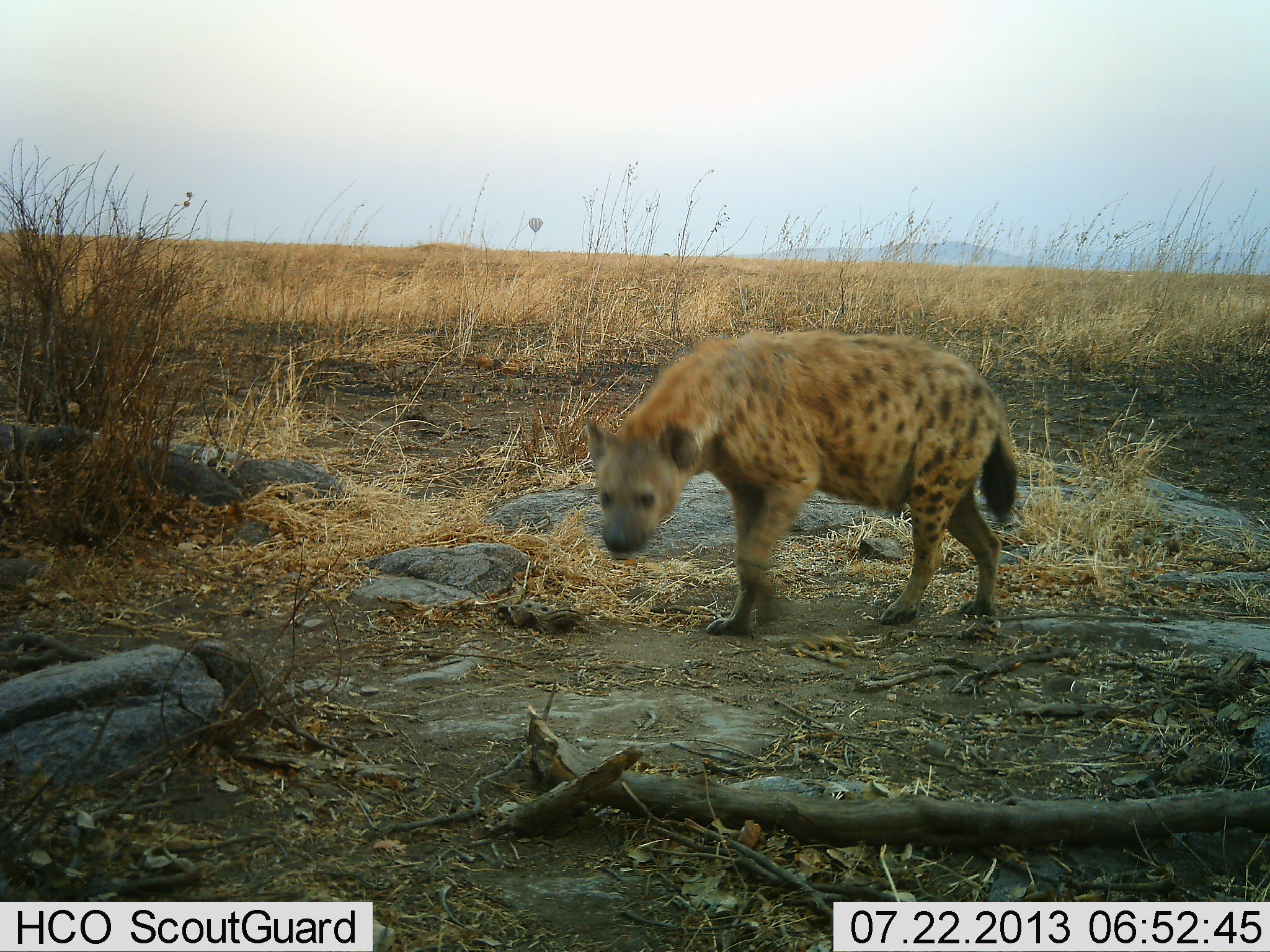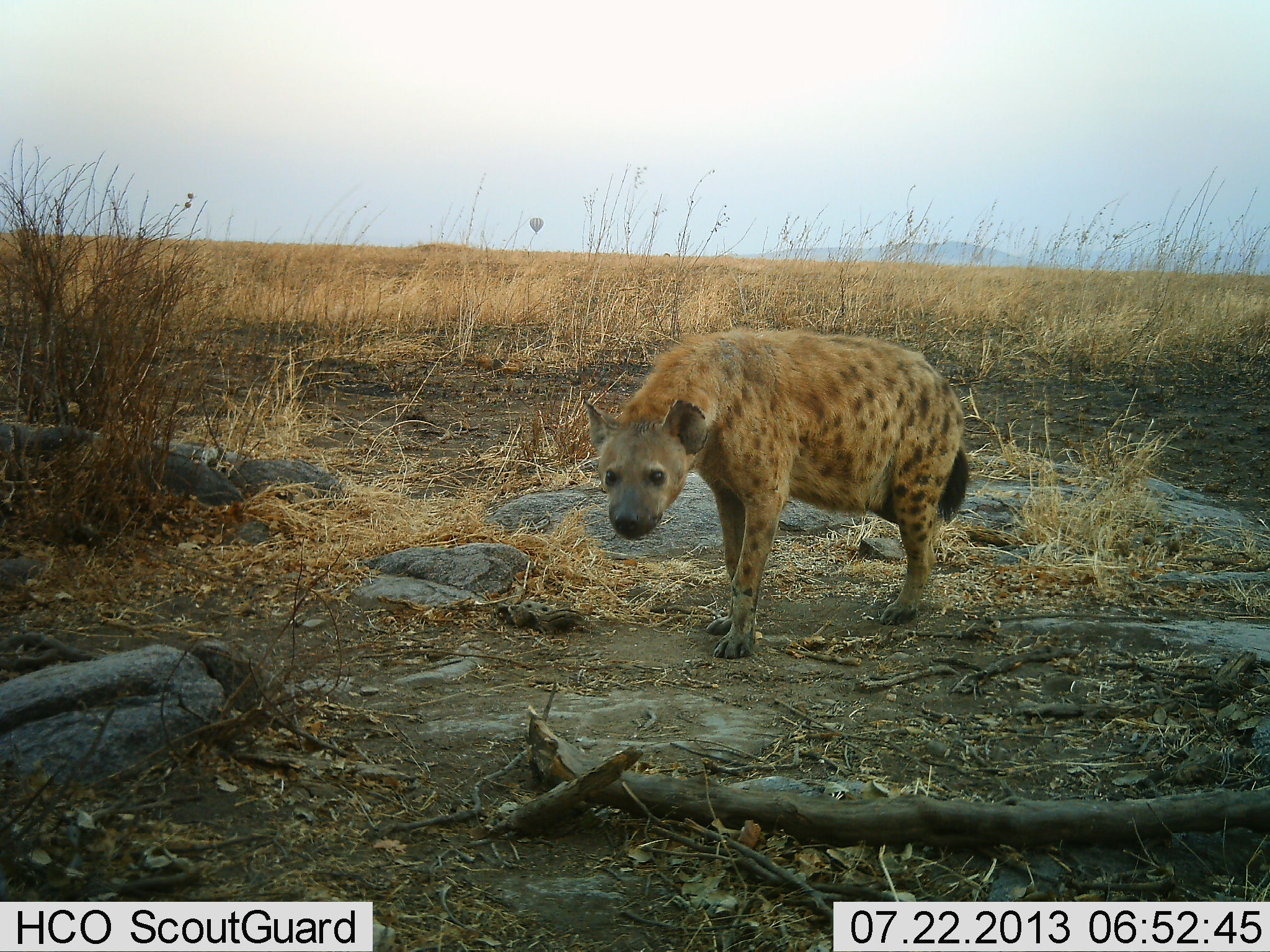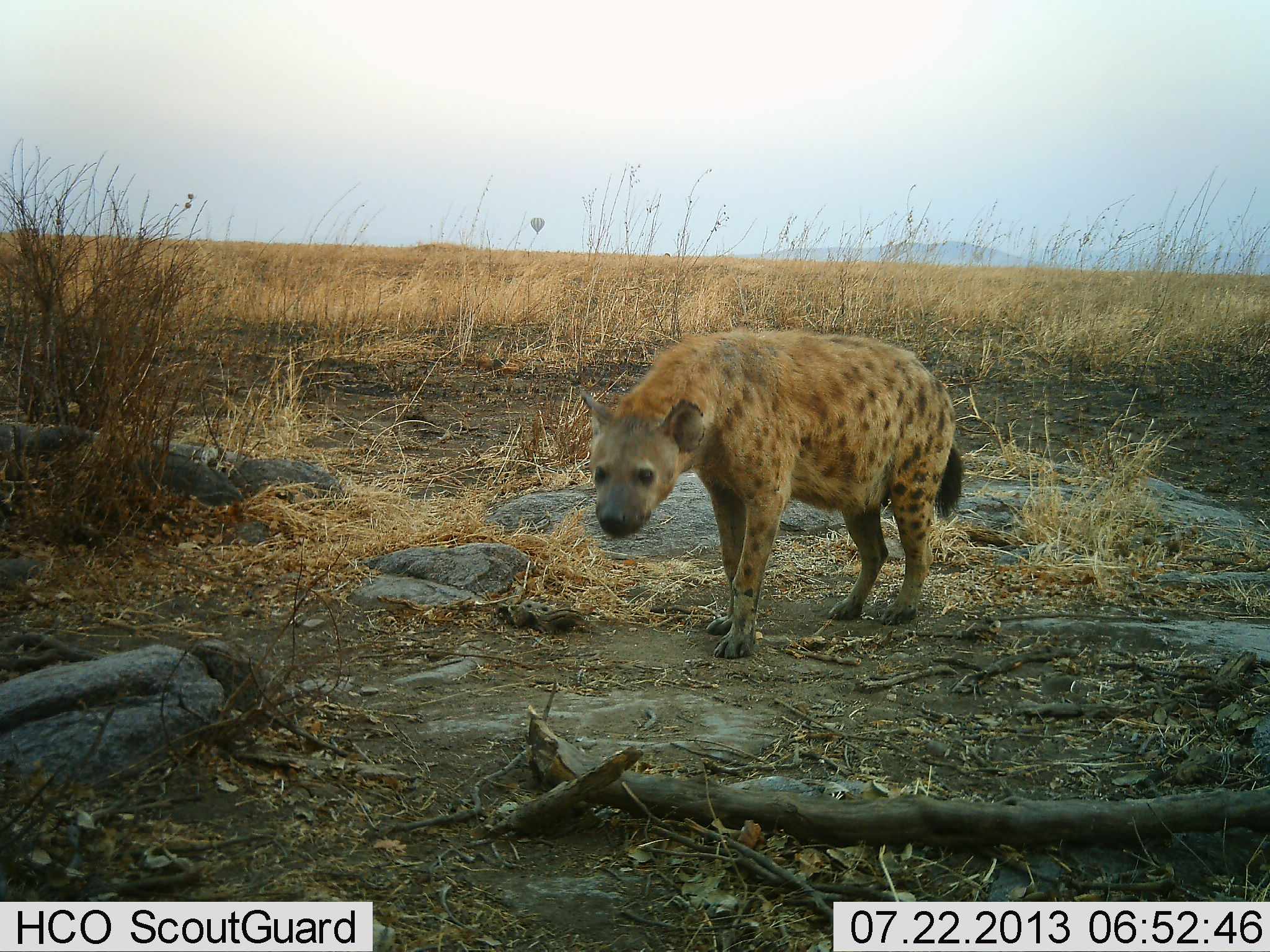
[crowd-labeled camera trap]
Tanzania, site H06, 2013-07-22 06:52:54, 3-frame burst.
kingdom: Animalia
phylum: Chordata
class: Mammalia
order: Carnivora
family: Hyaenidae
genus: Crocuta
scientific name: Crocuta crocuta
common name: spotted hyena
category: hyenaspotted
Hyenaspotted (spotted hyena) (Crocuta crocuta), count 1. Behavior (volunteer vote fractions): standing 67%, resting 0%, moving 33%, interacting 0%. Young present (vote fraction): 0%. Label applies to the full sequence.